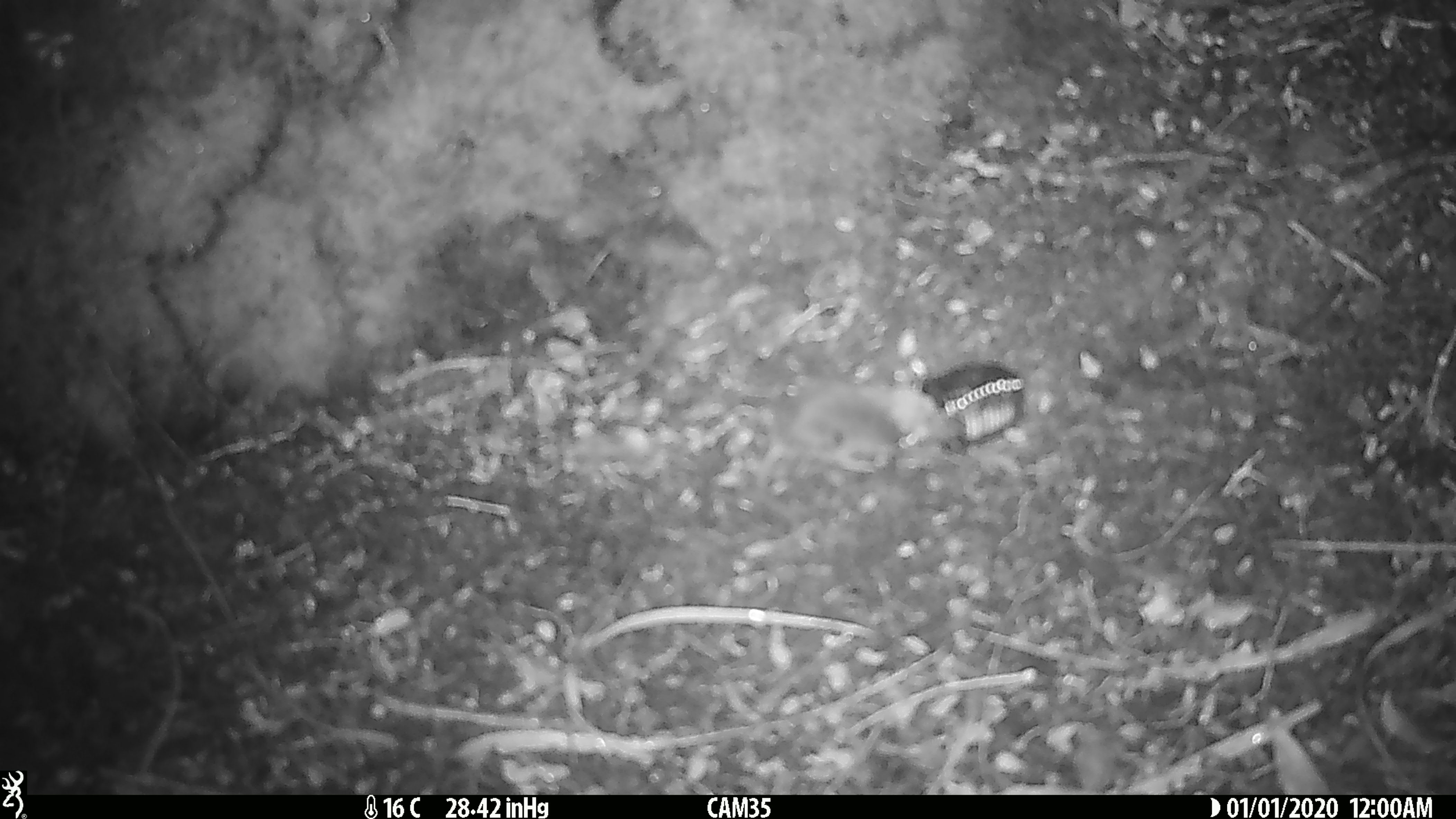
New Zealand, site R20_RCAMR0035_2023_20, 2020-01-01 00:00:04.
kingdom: Animalia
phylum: Chordata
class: Mammalia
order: Rodentia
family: Muridae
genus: Mus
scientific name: Mus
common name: mouse